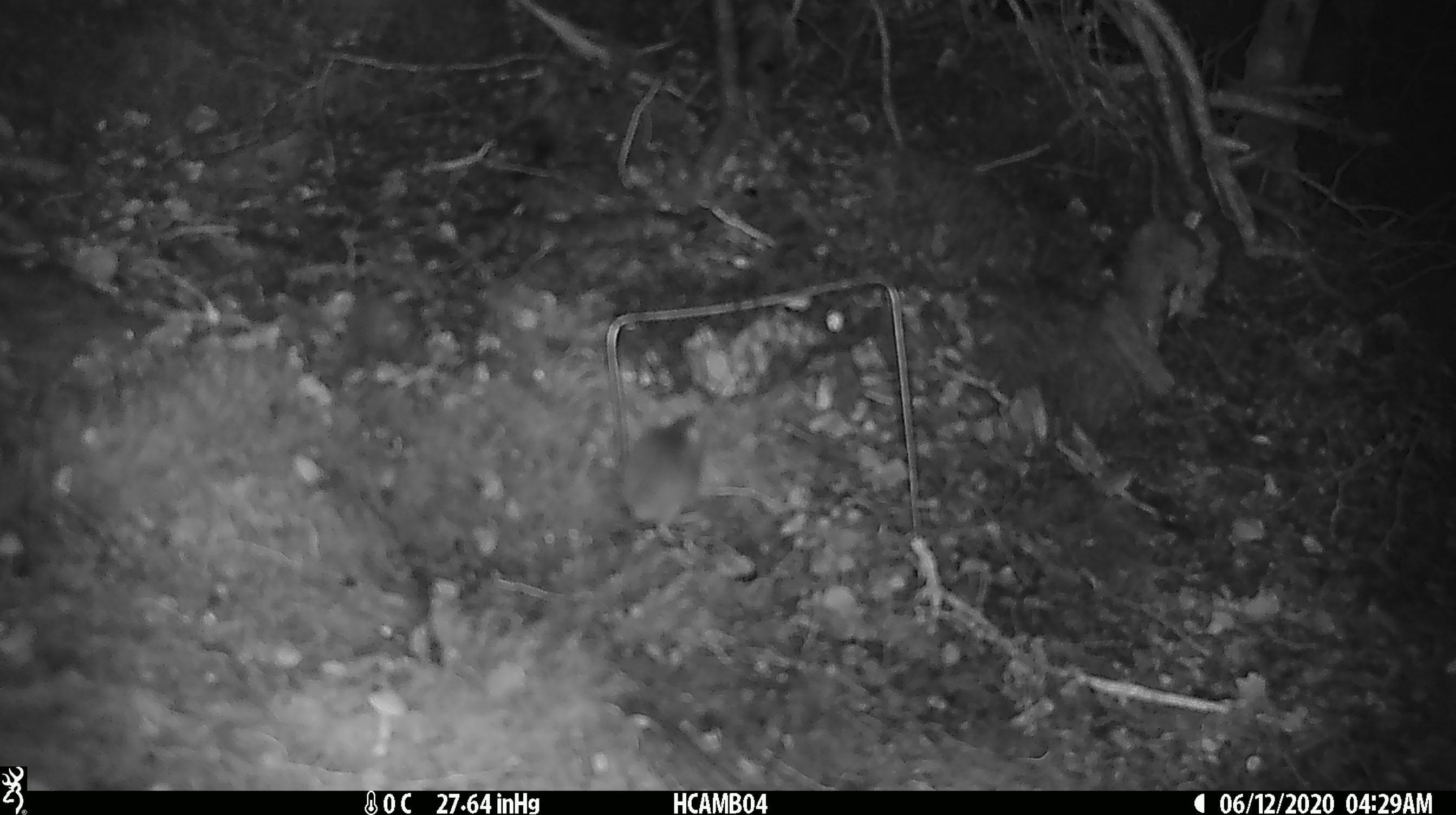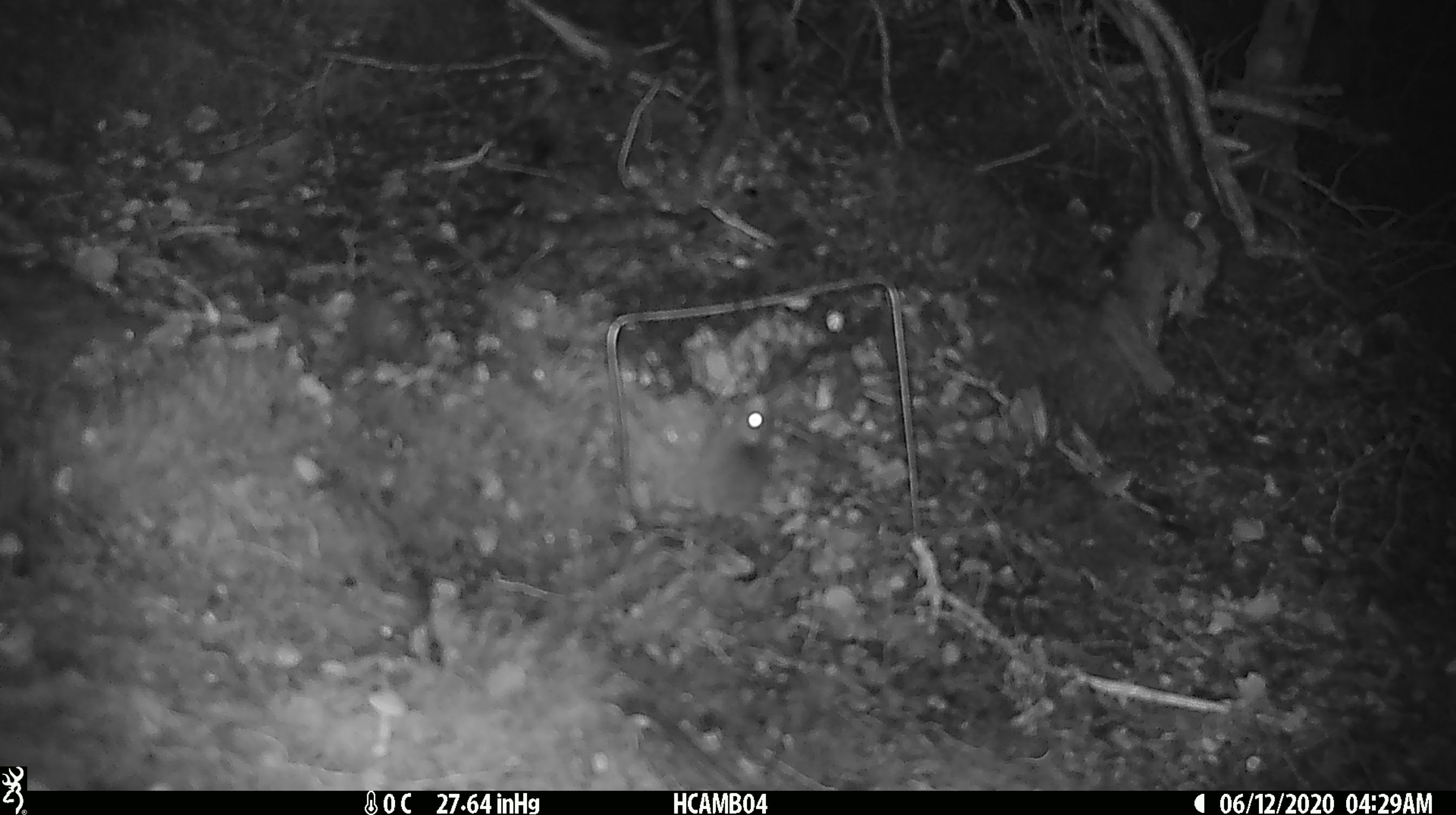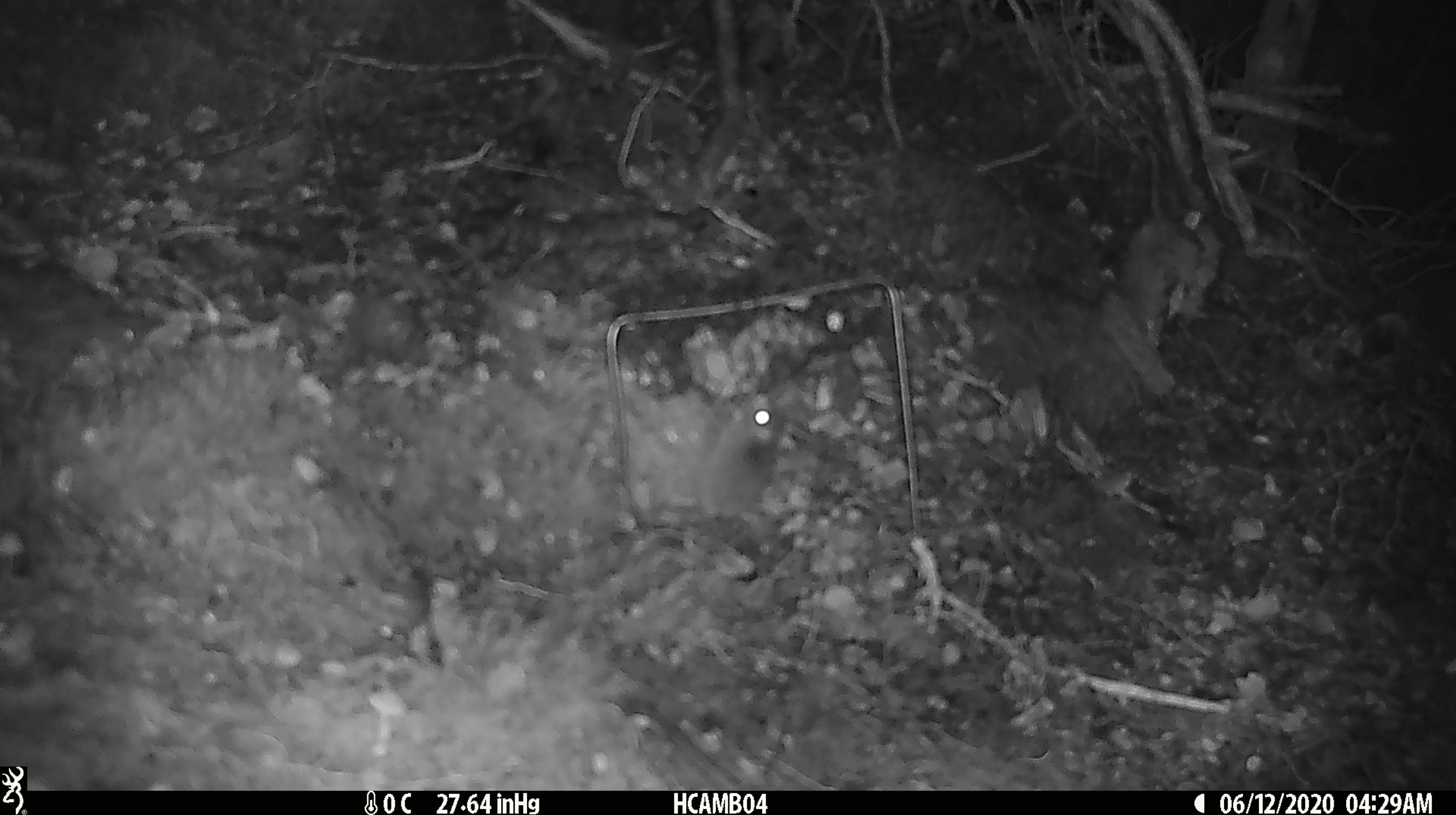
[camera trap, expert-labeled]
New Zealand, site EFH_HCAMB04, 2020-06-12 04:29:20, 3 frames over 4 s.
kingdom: Animalia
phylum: Chordata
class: Mammalia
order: Rodentia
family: Muridae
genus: Mus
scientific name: Mus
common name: mouse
Mouse (Mus).